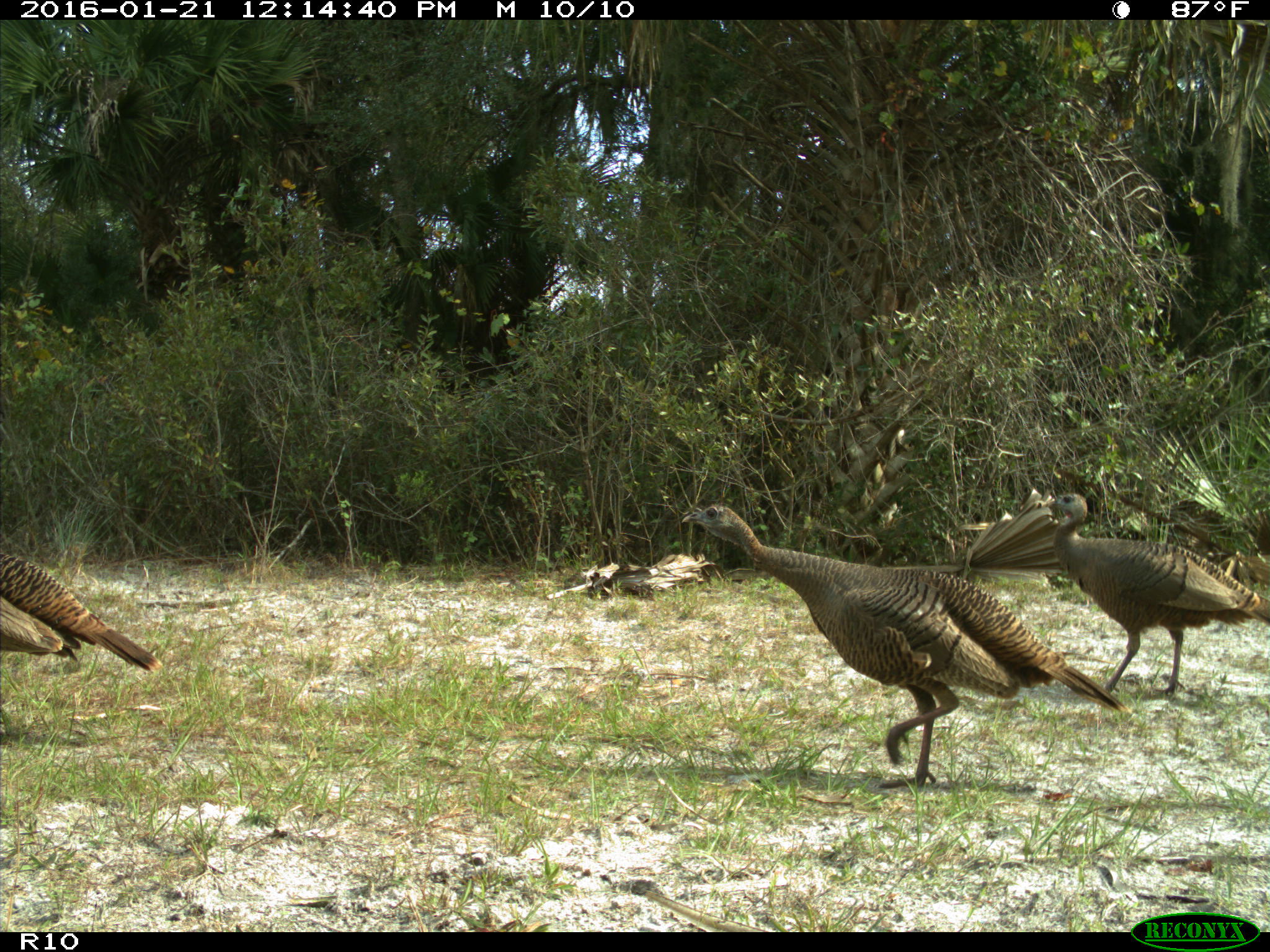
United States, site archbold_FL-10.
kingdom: Animalia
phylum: Chordata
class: Aves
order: Galliformes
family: Phasianidae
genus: Meleagris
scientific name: Meleagris gallopavo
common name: wild turkey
Meleagris gallopavo (wild turkey).